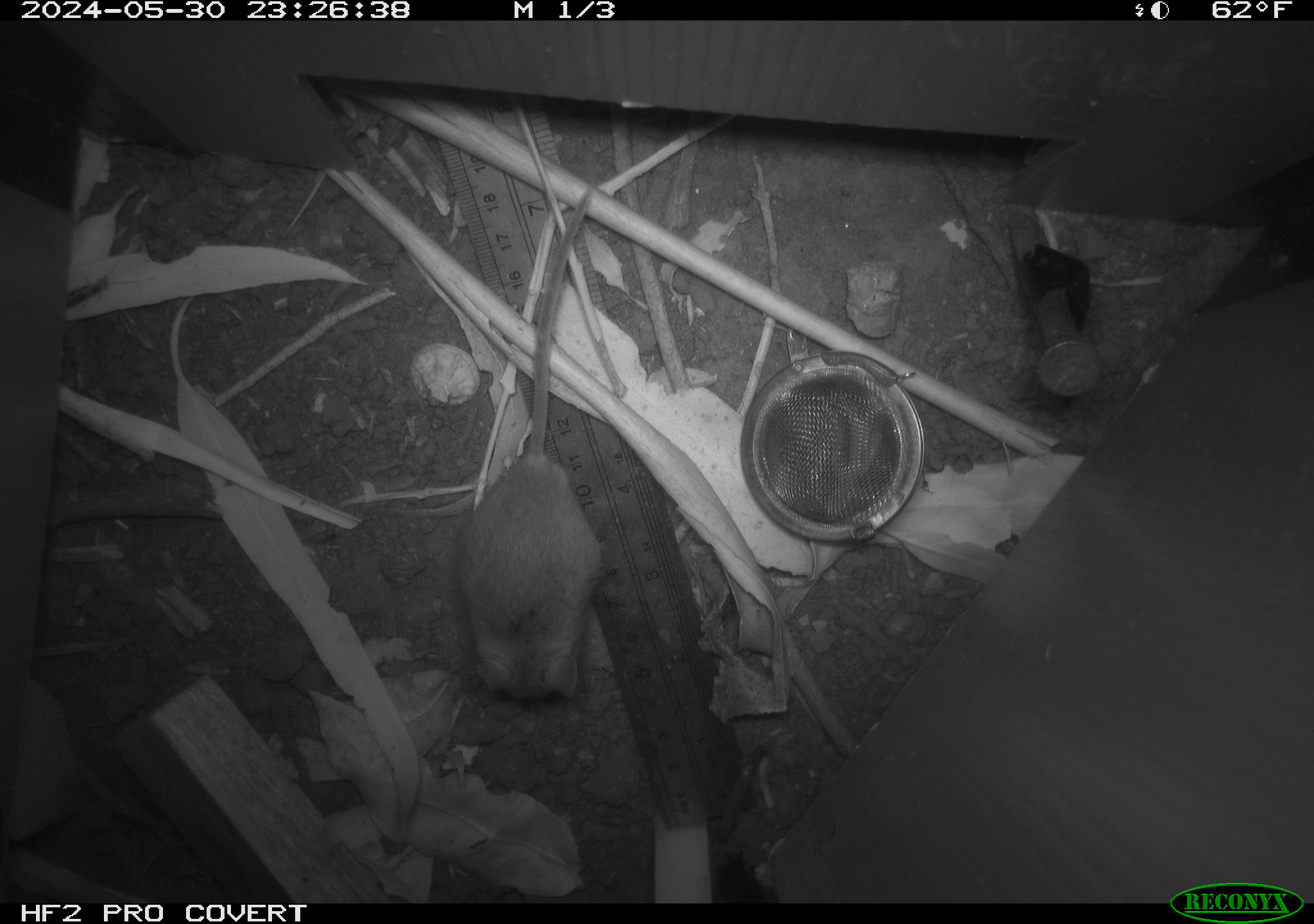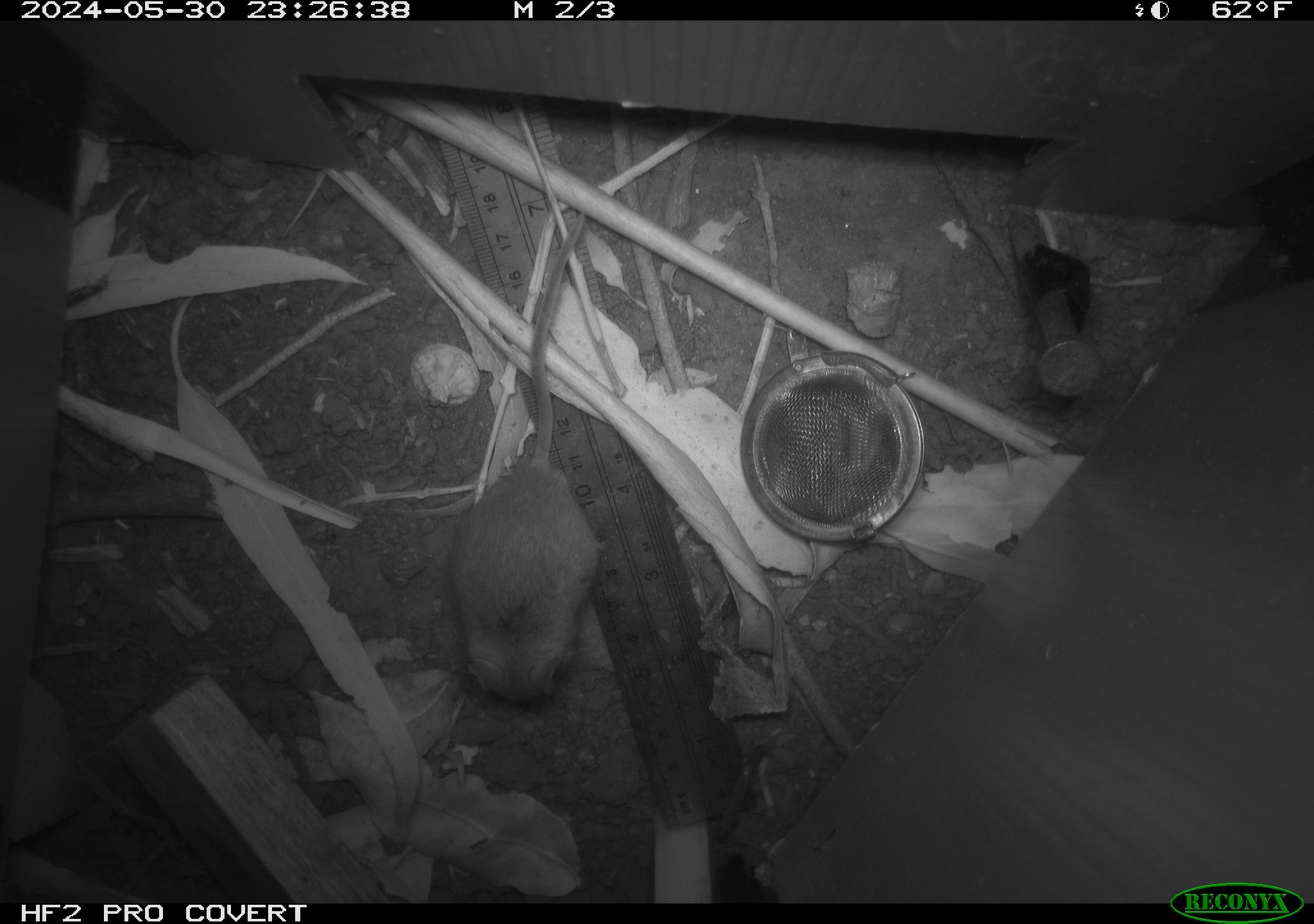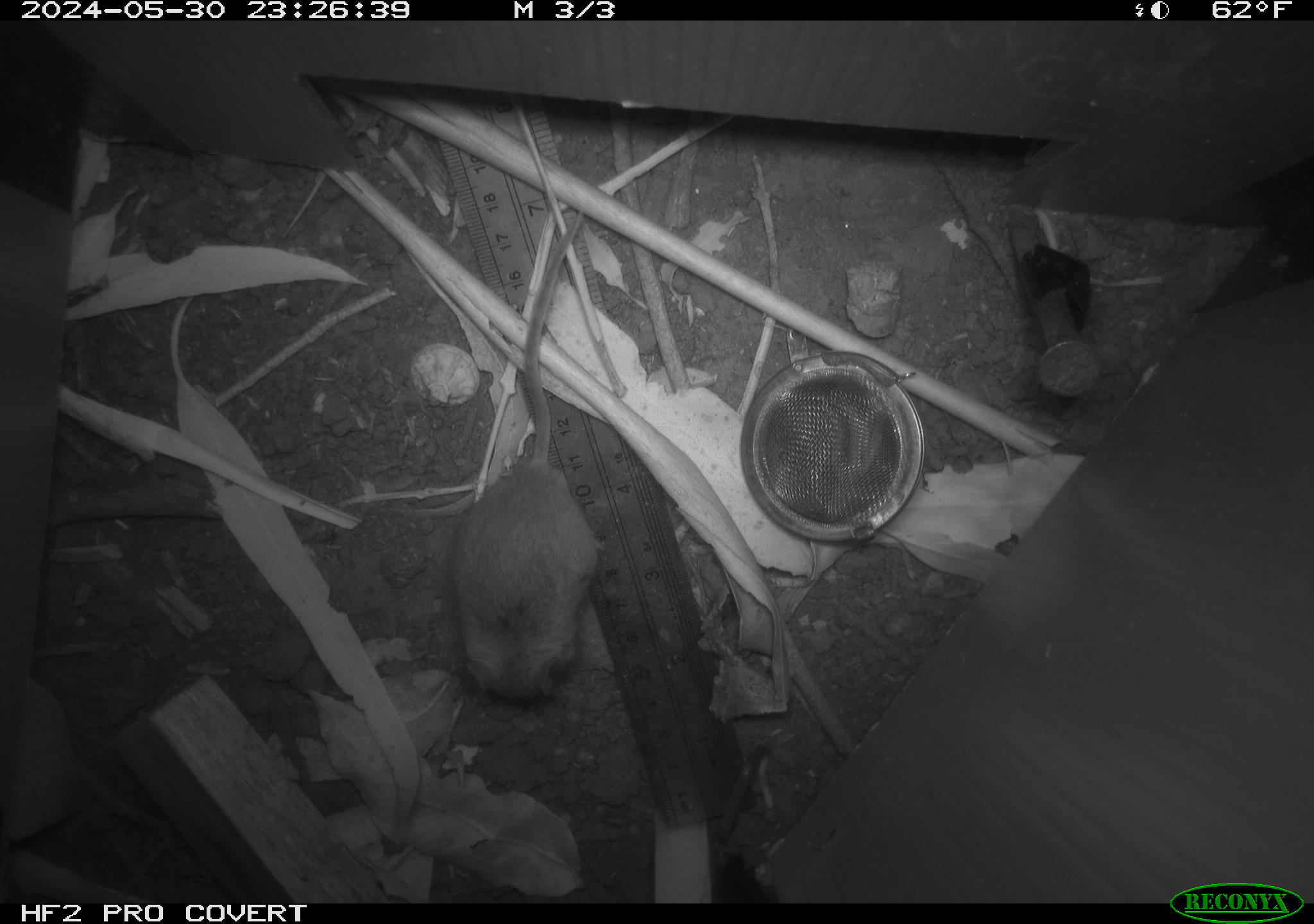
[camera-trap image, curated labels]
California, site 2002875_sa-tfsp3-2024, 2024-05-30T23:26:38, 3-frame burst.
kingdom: Animalia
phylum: Chordata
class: Mammalia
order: Rodentia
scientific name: Rodentia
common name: rodent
Rodent (Rodentia).